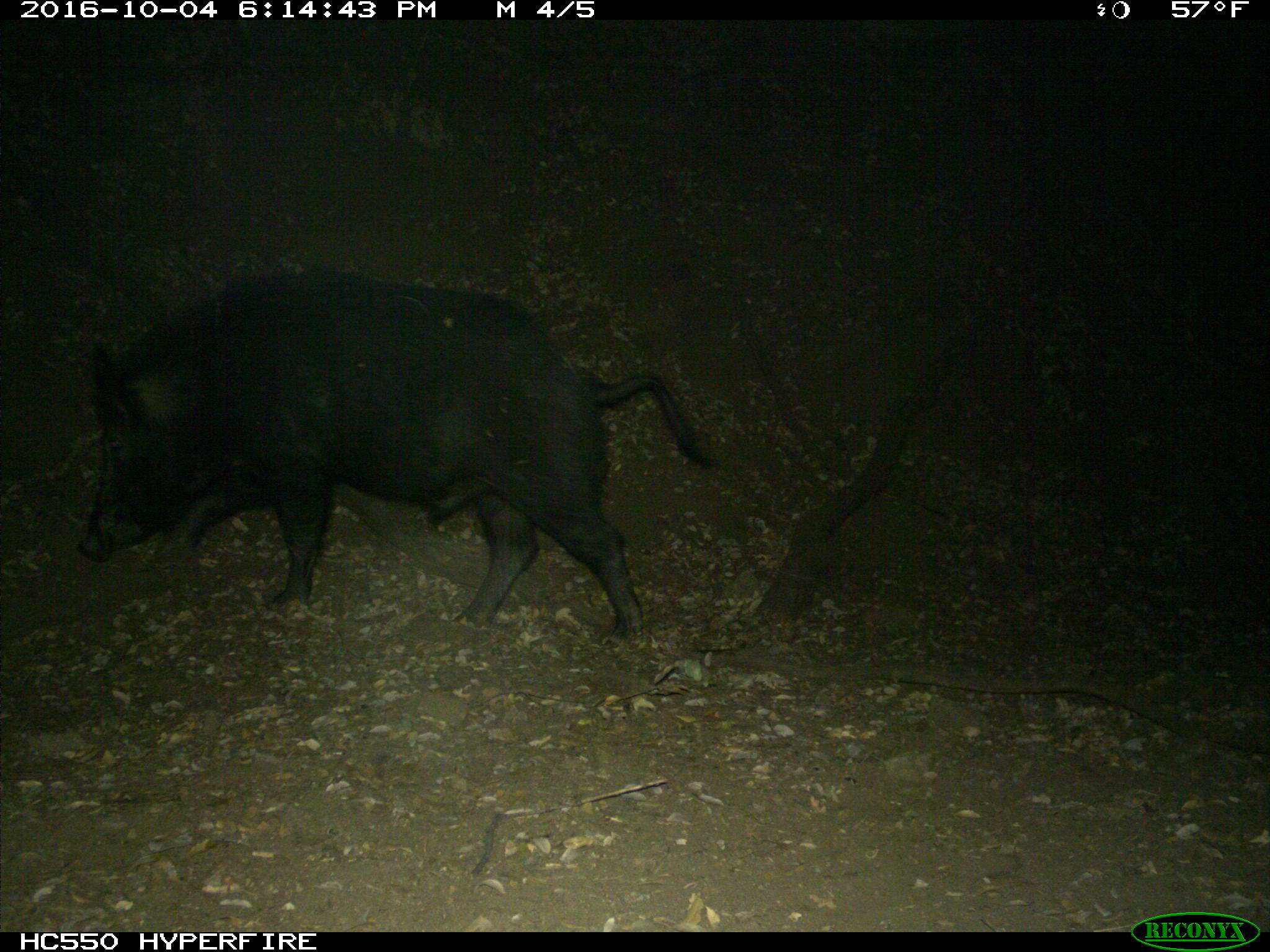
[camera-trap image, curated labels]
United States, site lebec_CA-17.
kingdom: Animalia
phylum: Chordata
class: Mammalia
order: Artiodactyla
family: Suidae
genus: Sus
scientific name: Sus scrofa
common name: wild boar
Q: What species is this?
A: Sus scrofa (wild boar).